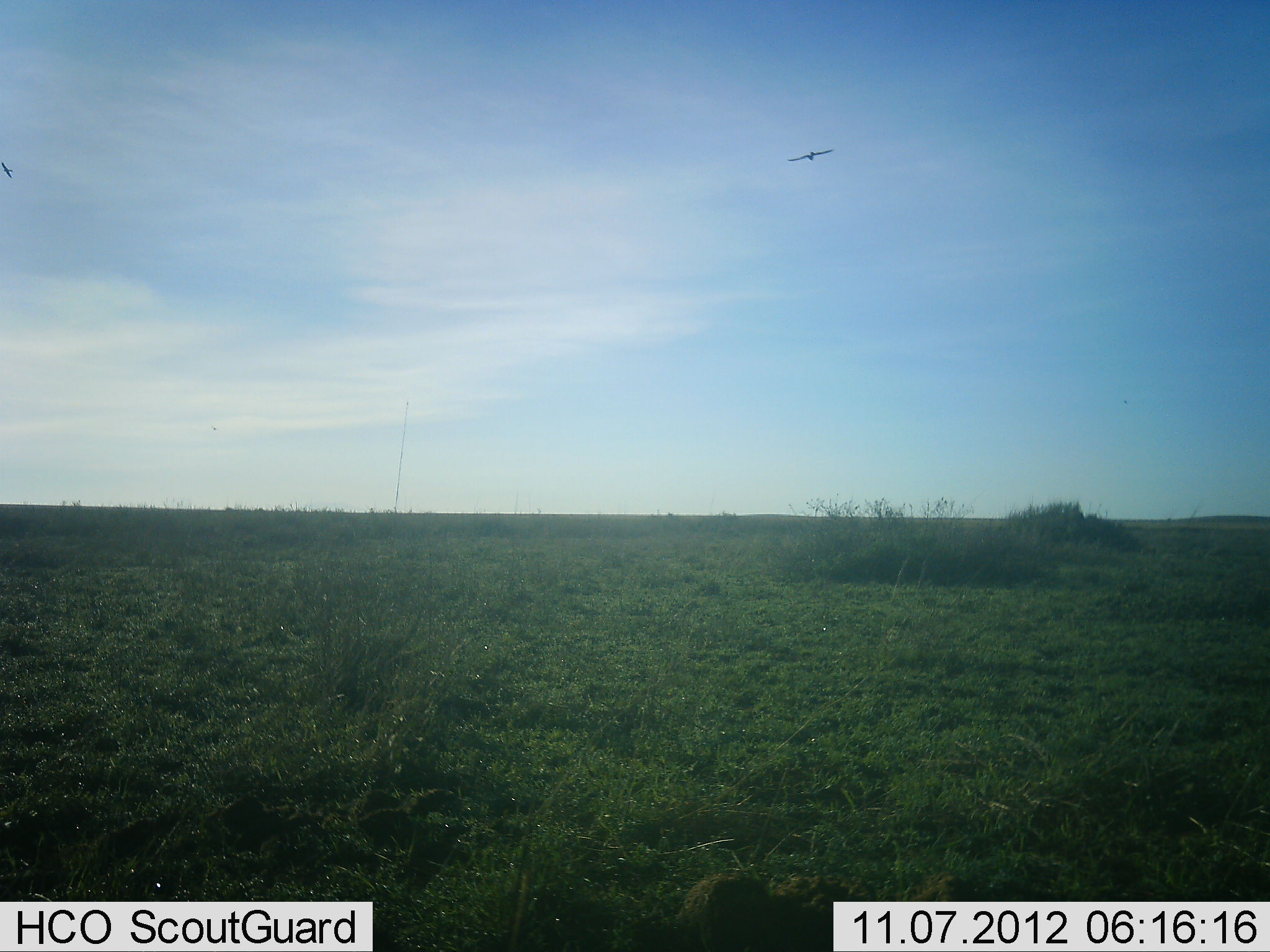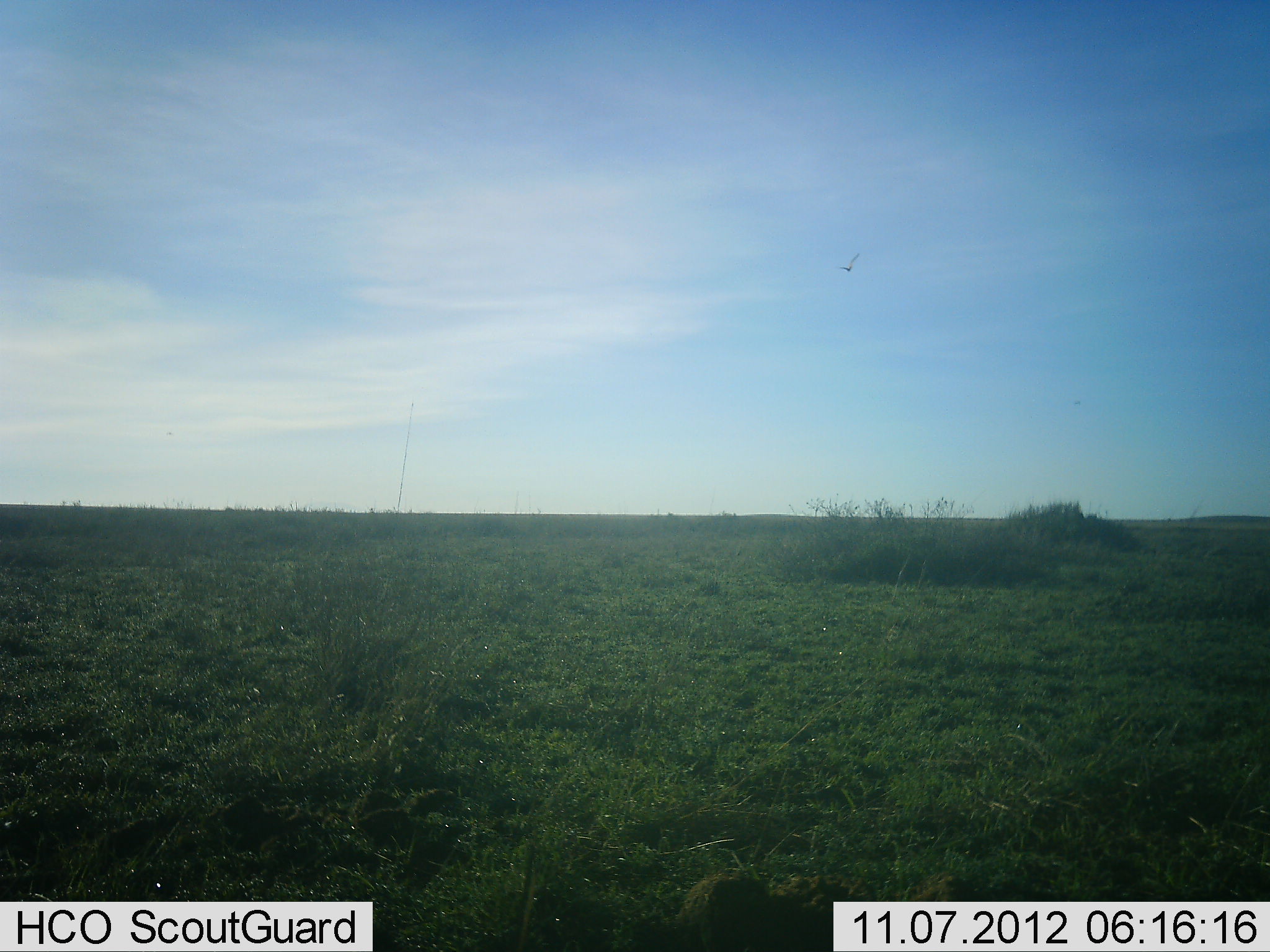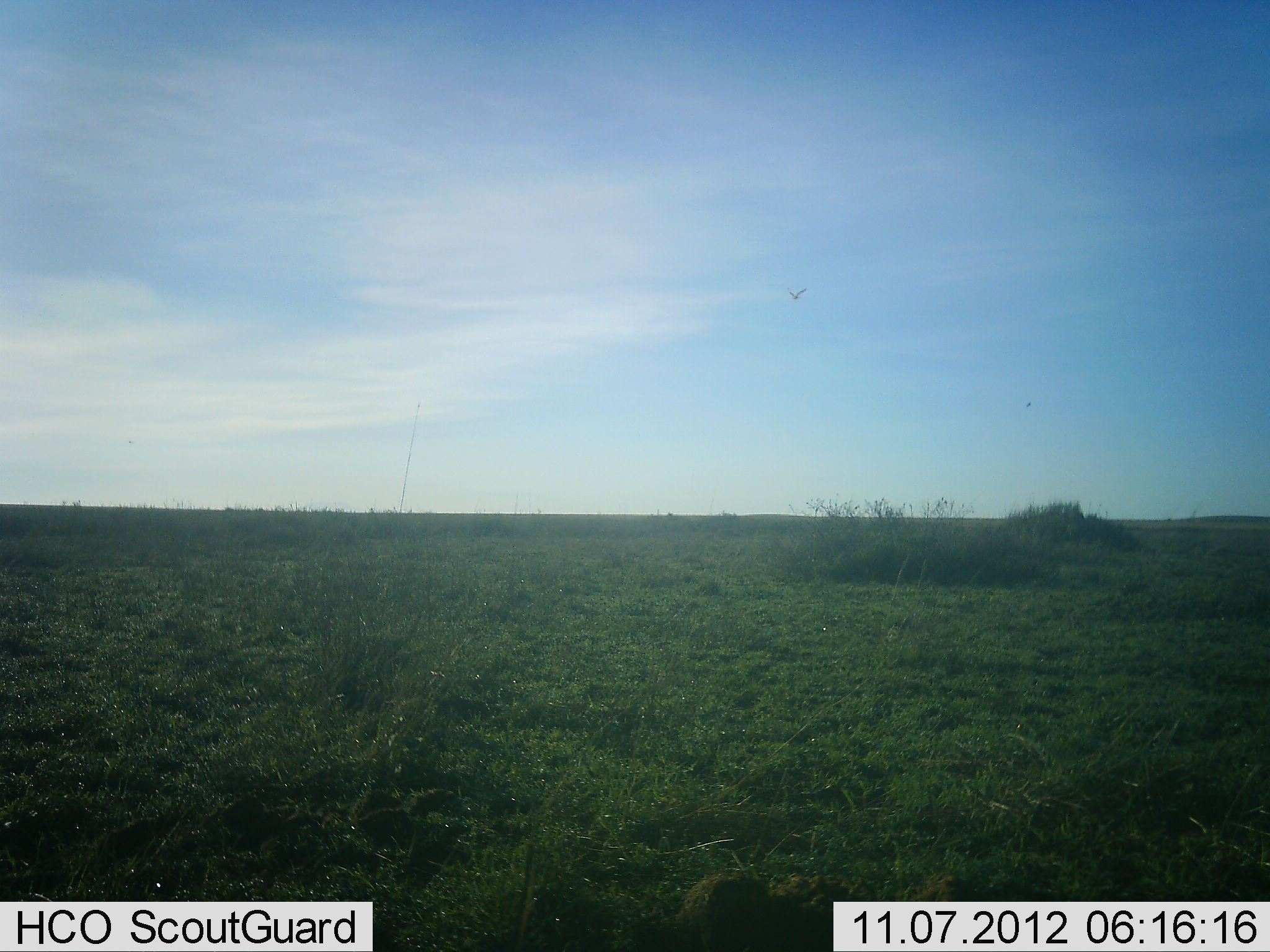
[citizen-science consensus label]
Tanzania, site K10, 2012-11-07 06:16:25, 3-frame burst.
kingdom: Animalia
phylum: Chordata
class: Aves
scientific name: Aves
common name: bird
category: otherbird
Otherbird (bird) (Aves), count 1. Behavior (volunteer vote fractions): standing 0%, resting 0%, moving 100%, interacting 0%. Young present (vote fraction): 0%. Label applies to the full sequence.